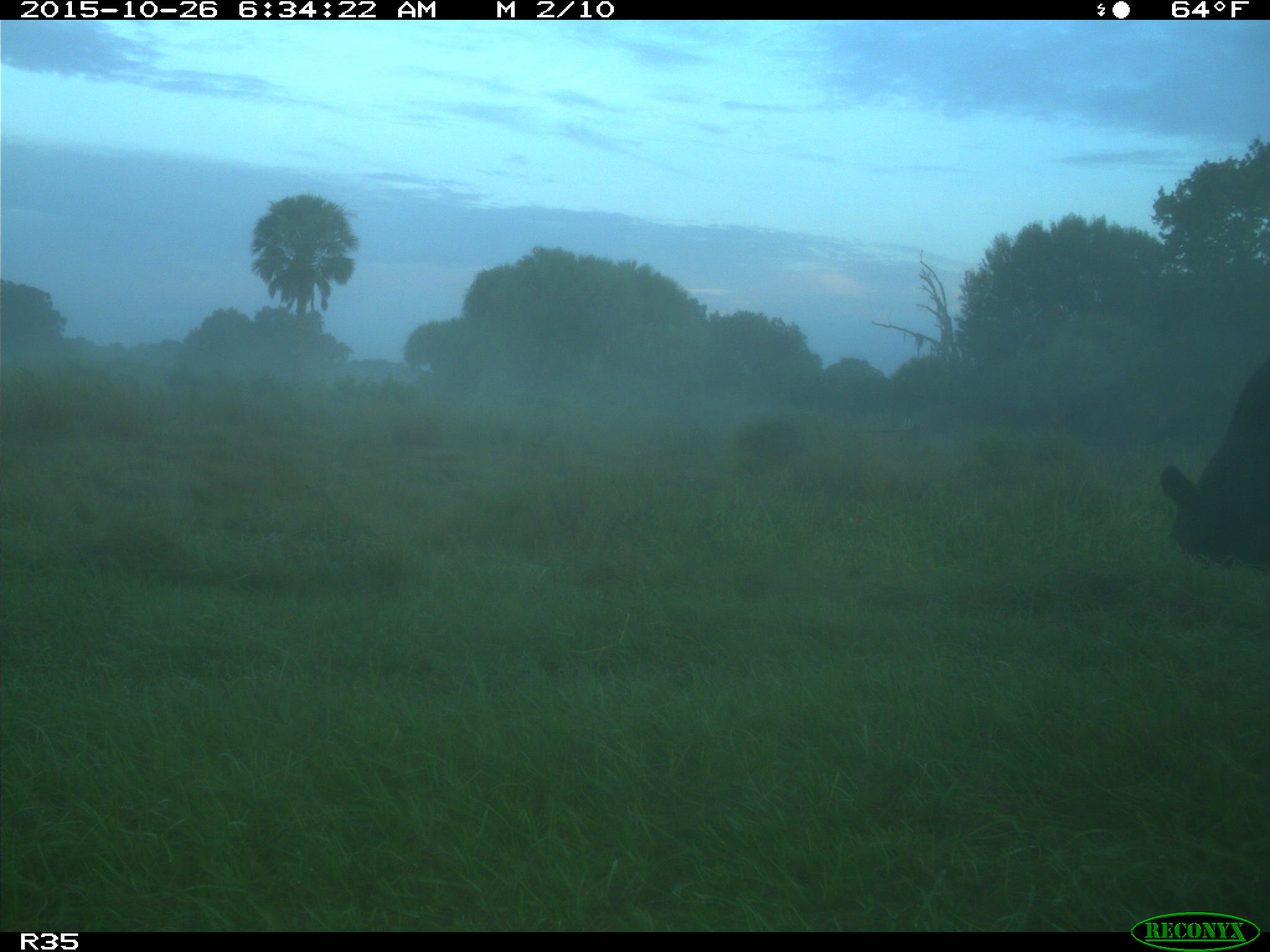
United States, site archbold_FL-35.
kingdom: Animalia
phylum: Chordata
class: Mammalia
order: Artiodactyla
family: Bovidae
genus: Bos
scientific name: Bos taurus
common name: domestic cow